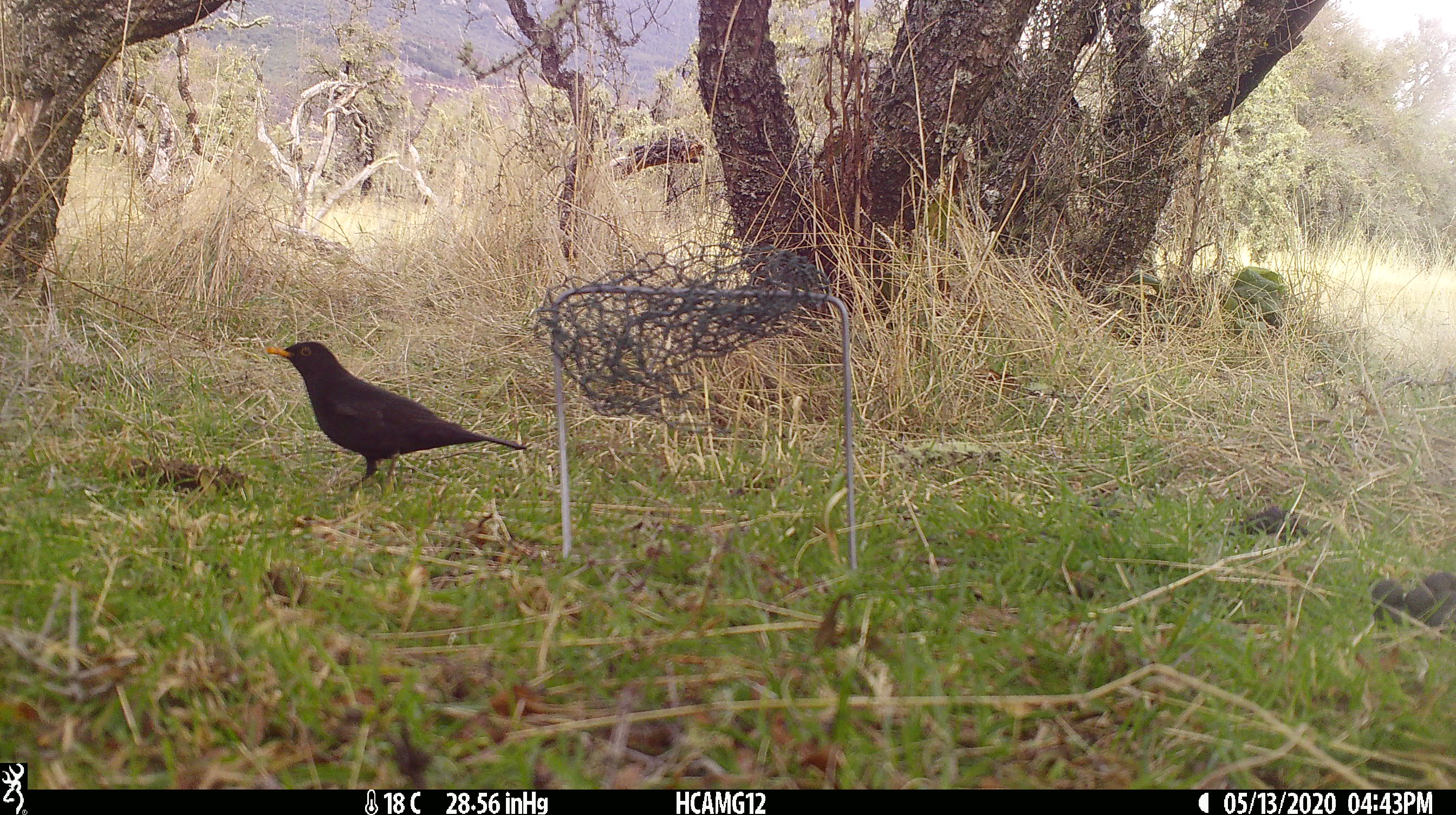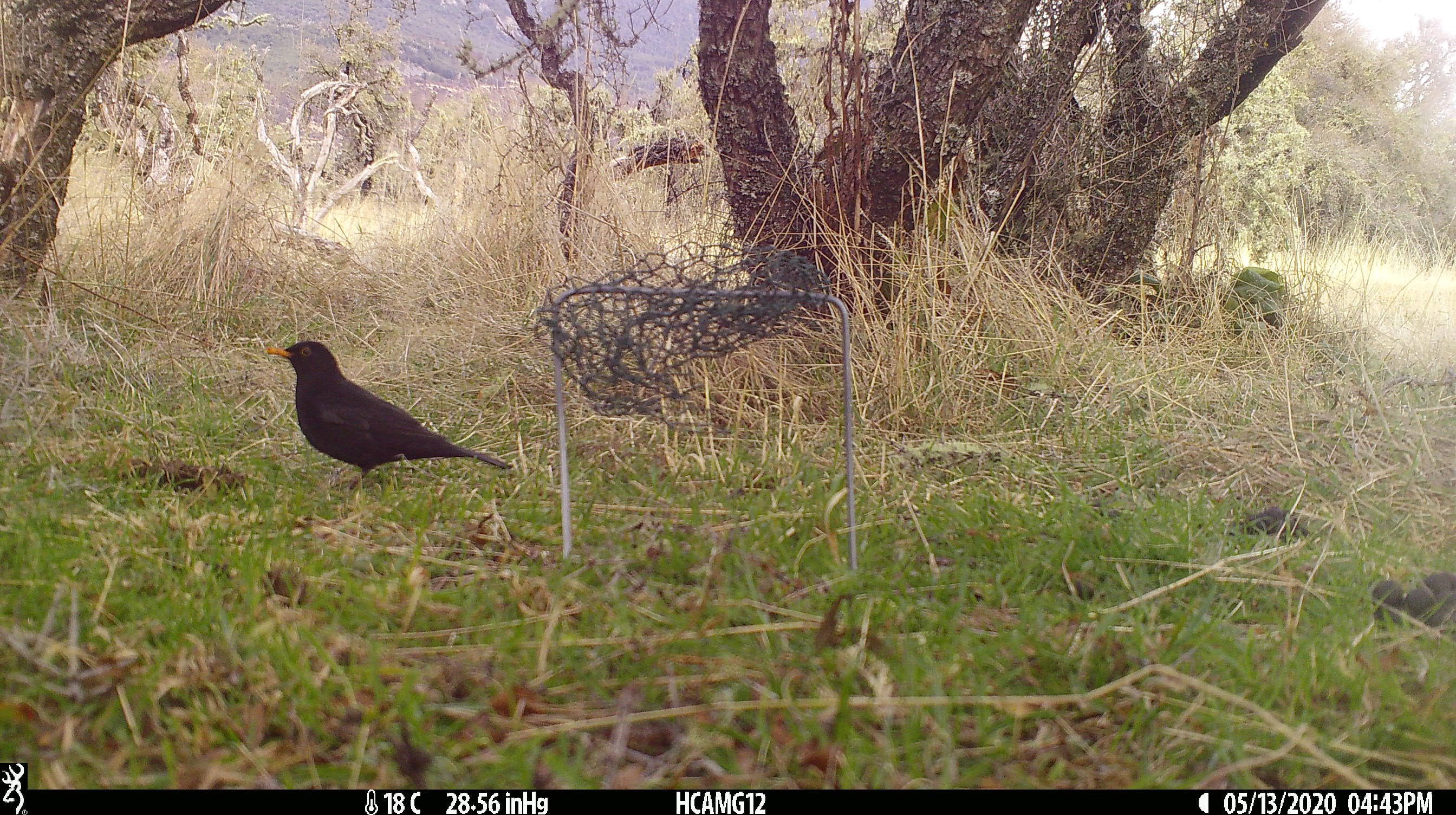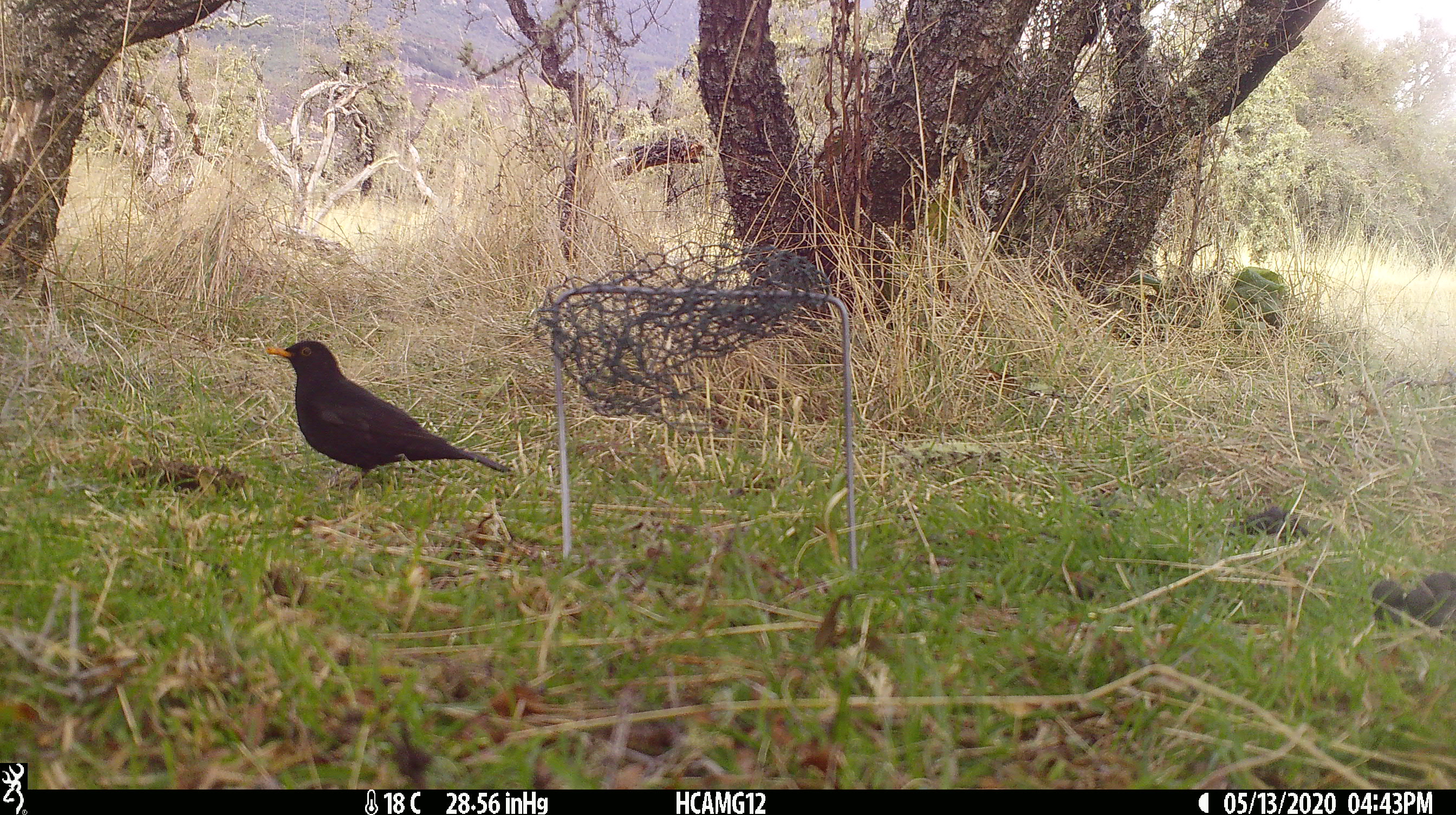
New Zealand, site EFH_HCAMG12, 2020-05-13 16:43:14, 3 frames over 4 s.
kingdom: Animalia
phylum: Chordata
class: Aves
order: Passeriformes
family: Turdidae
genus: Turdus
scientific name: Turdus merula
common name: eurasian blackbird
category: blackbird